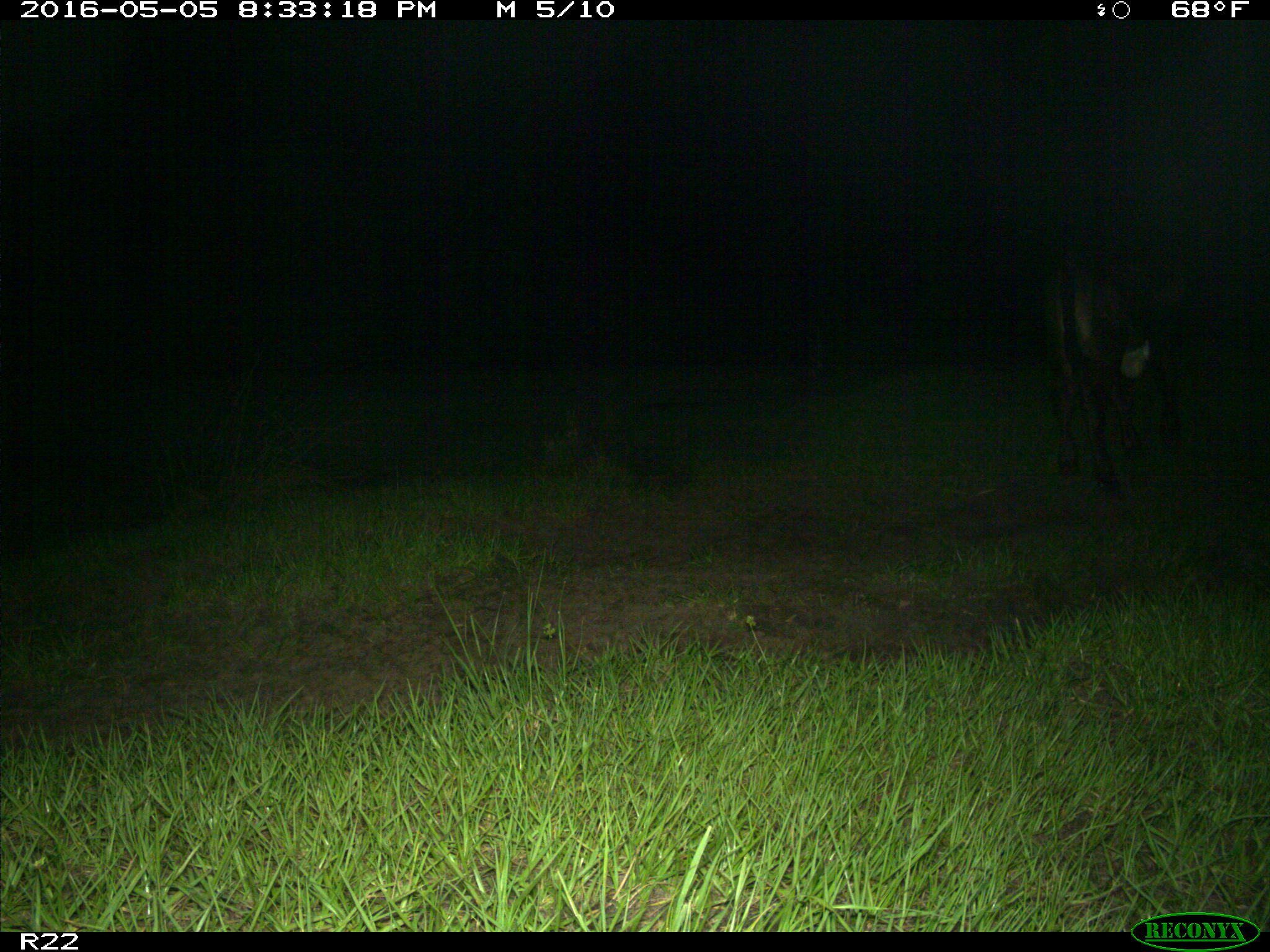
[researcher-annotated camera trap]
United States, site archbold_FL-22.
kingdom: Animalia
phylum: Chordata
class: Mammalia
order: Artiodactyla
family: Bovidae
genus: Bos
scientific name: Bos taurus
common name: domestic cow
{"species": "Bos taurus (domestic cow)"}